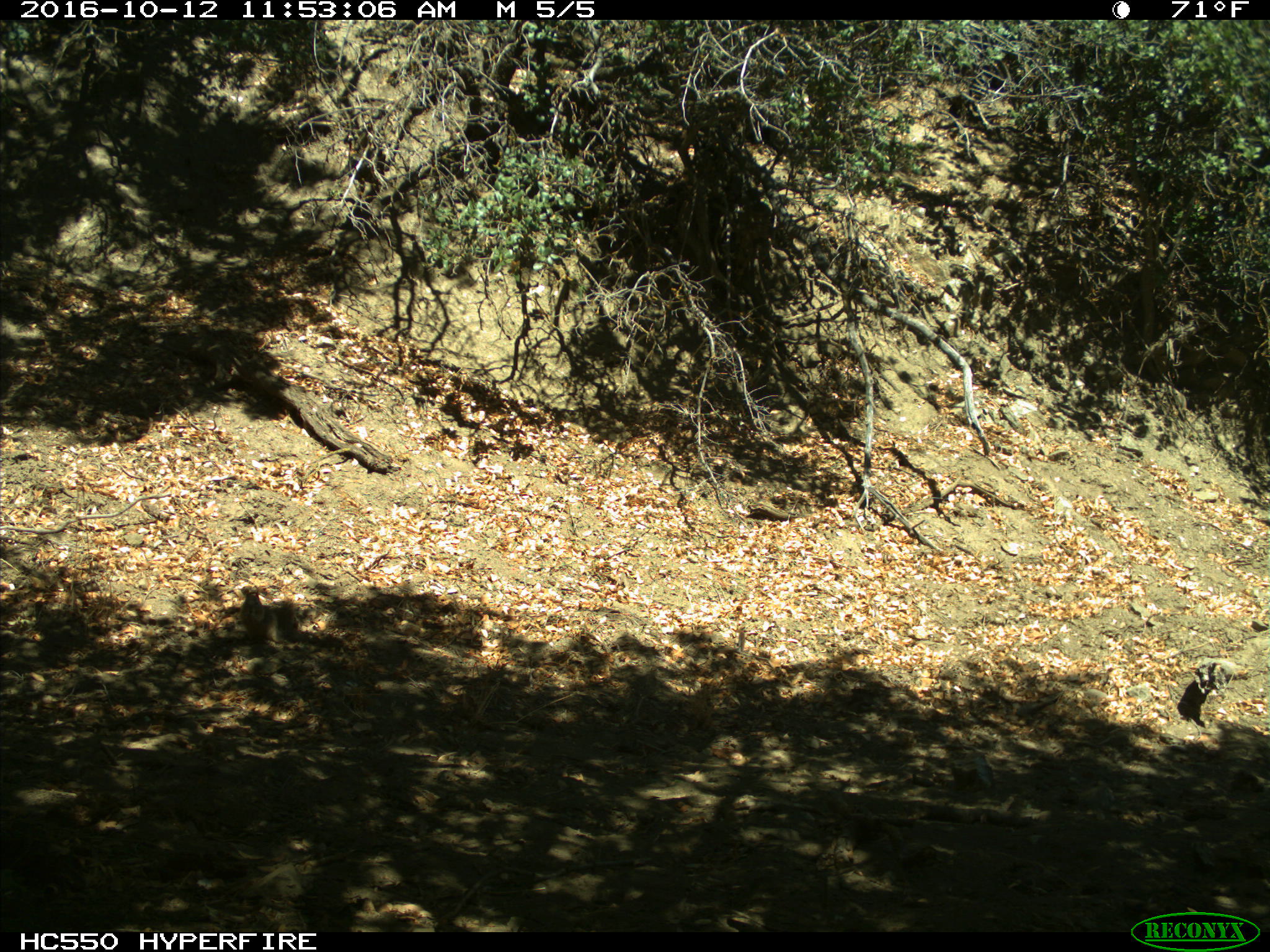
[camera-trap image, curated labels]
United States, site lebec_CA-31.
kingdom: Animalia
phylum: Chordata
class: Mammalia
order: Rodentia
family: Sciuridae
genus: Otospermophilus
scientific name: Otospermophilus beecheyi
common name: california ground squirrel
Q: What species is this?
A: Otospermophilus beecheyi (california ground squirrel).